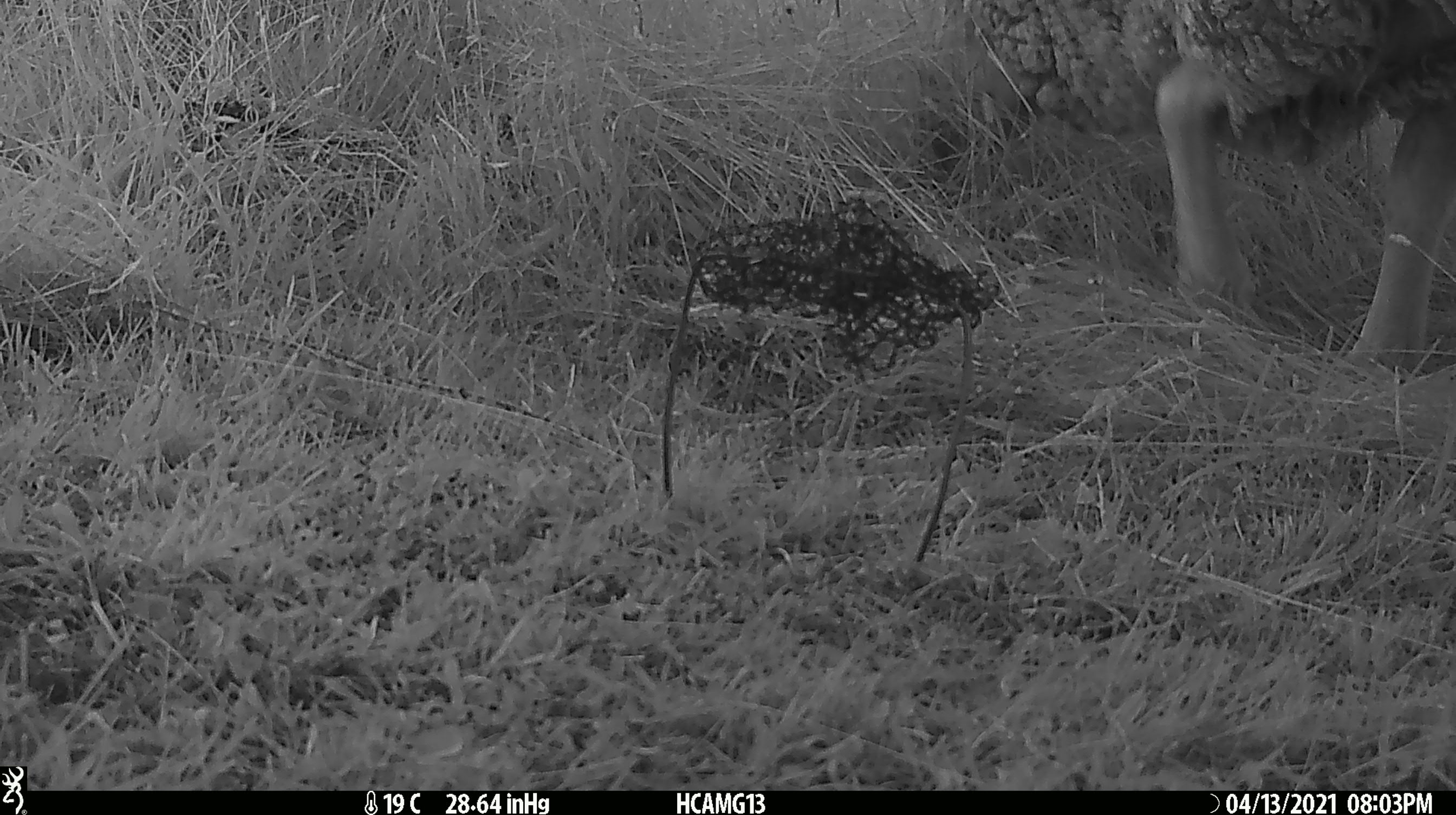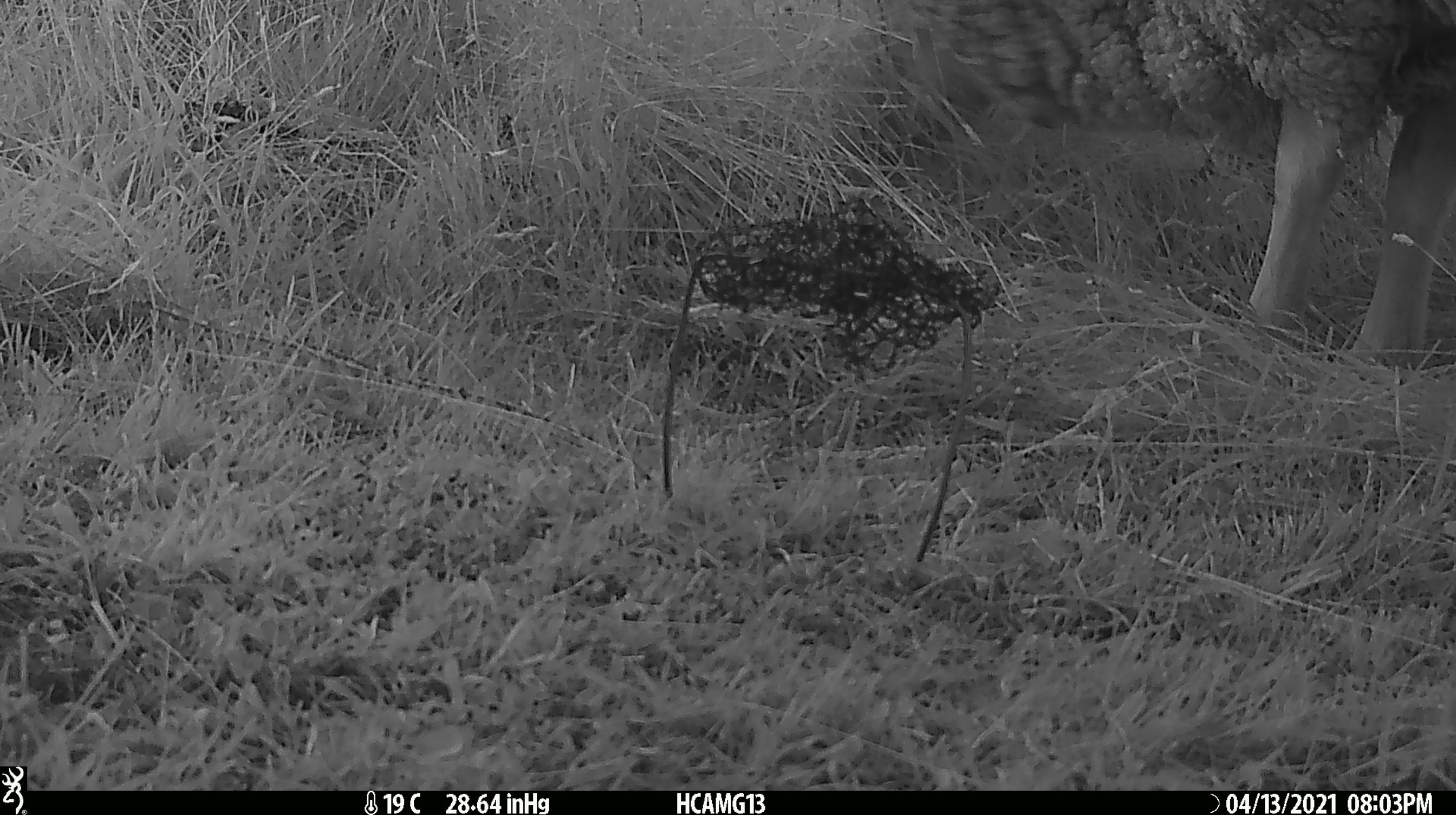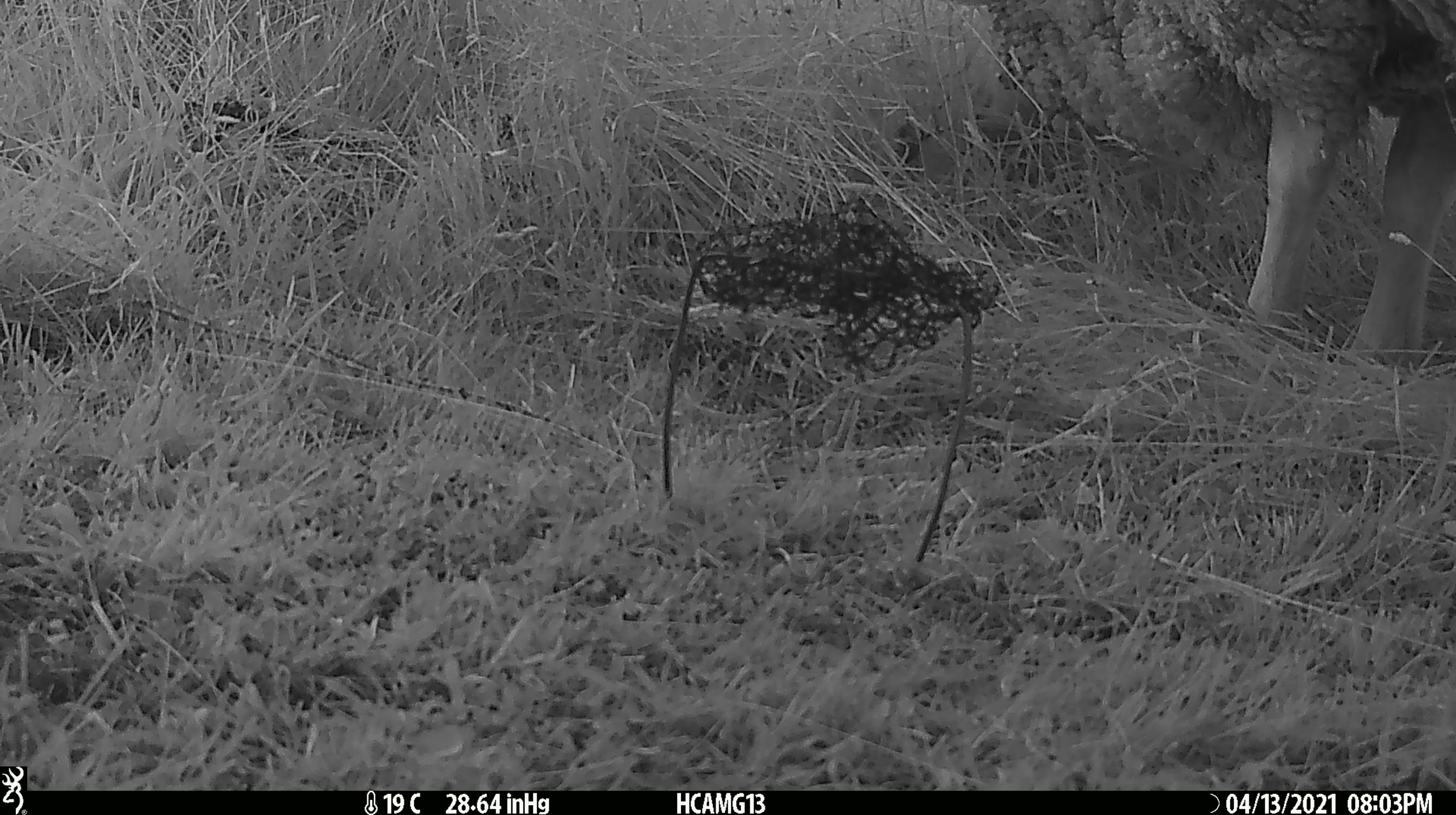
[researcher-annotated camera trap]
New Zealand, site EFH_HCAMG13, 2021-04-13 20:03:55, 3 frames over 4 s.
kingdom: Animalia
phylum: Chordata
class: Mammalia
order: Artiodactyla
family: Bovidae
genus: Ovis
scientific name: Ovis aries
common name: domestic sheep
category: sheep